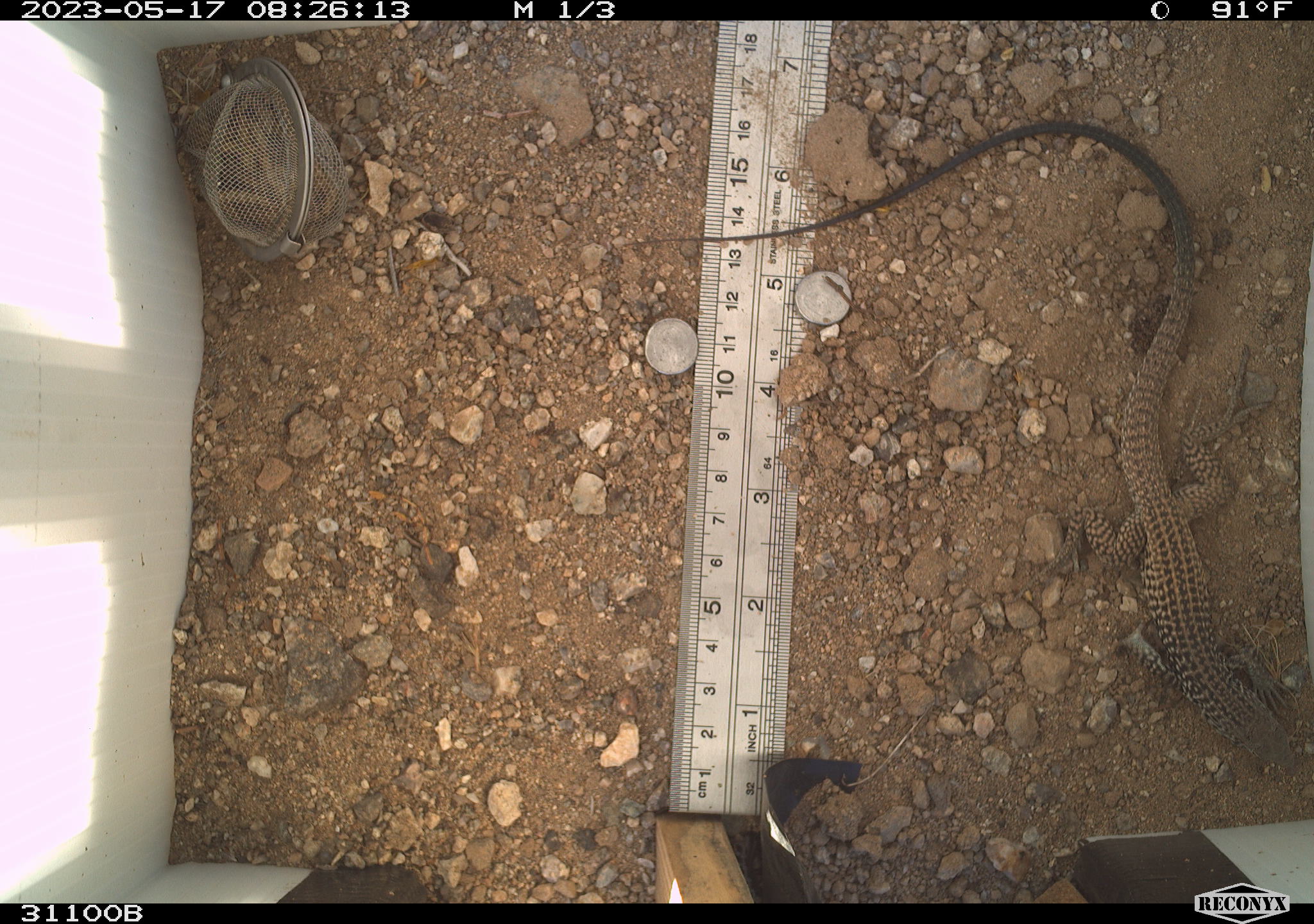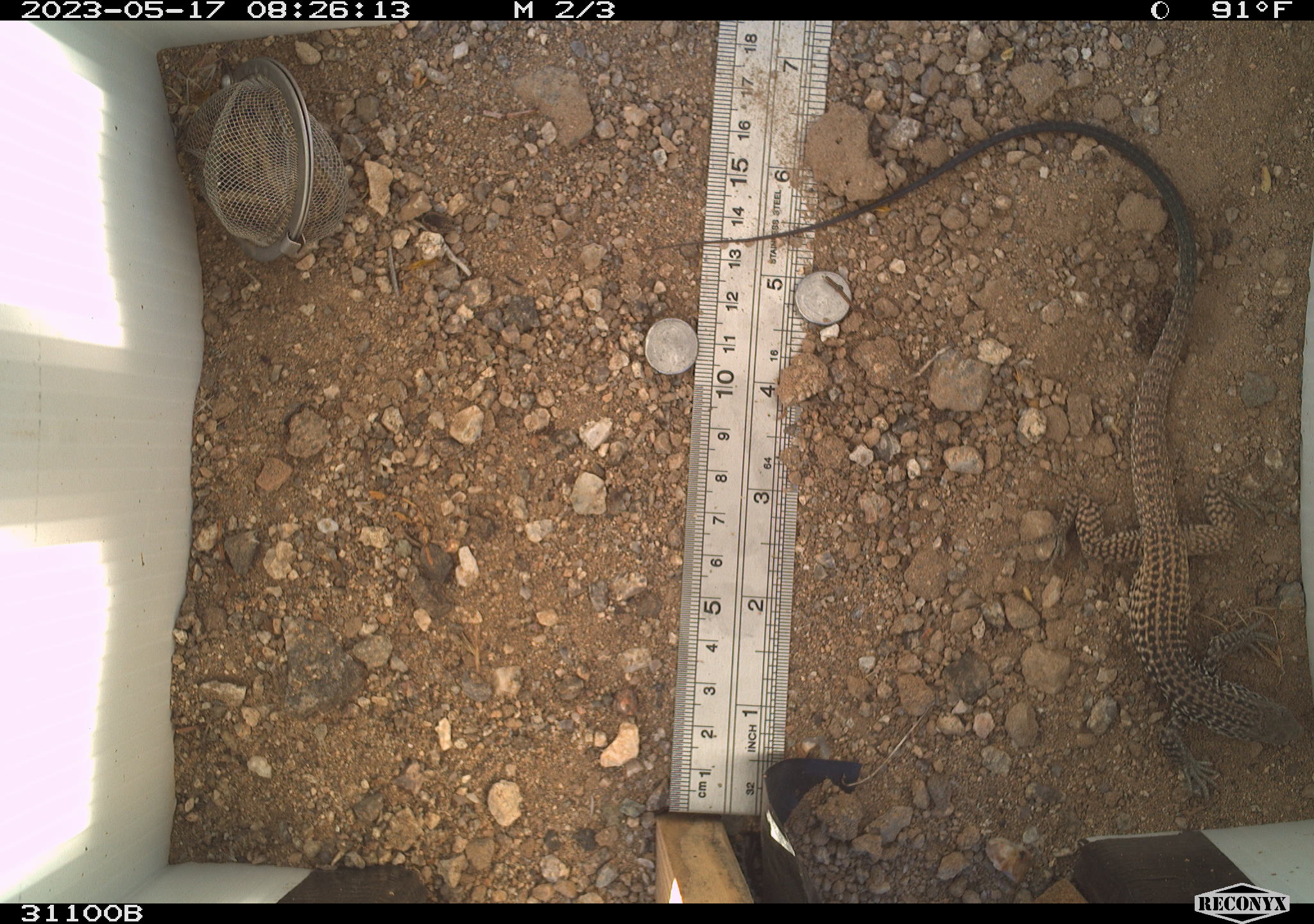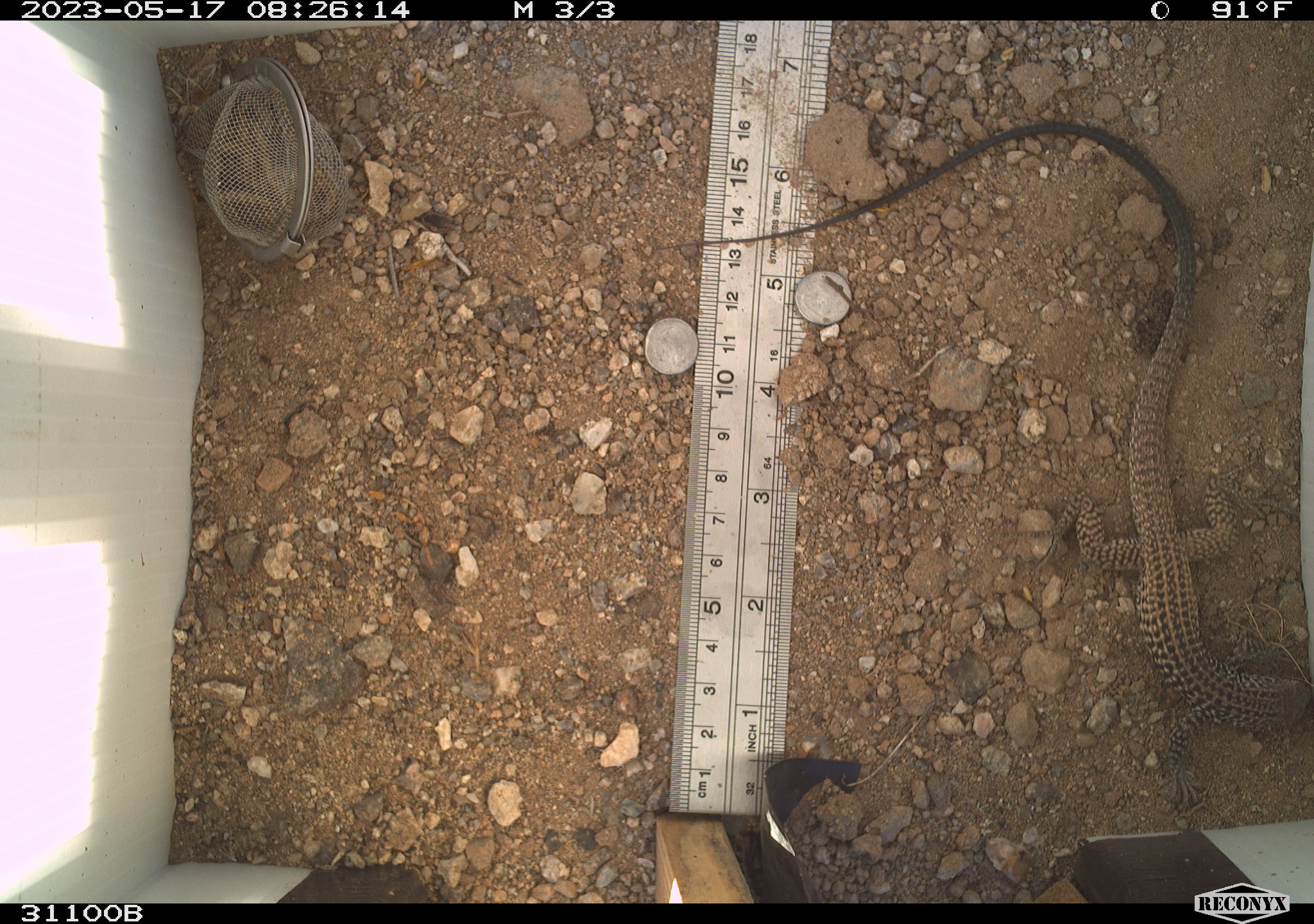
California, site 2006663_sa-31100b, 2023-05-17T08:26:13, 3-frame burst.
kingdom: Animalia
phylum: Chordata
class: Reptilia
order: Squamata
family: Teiidae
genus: Aspidoscelis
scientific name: Aspidoscelis tigris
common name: western whiptail